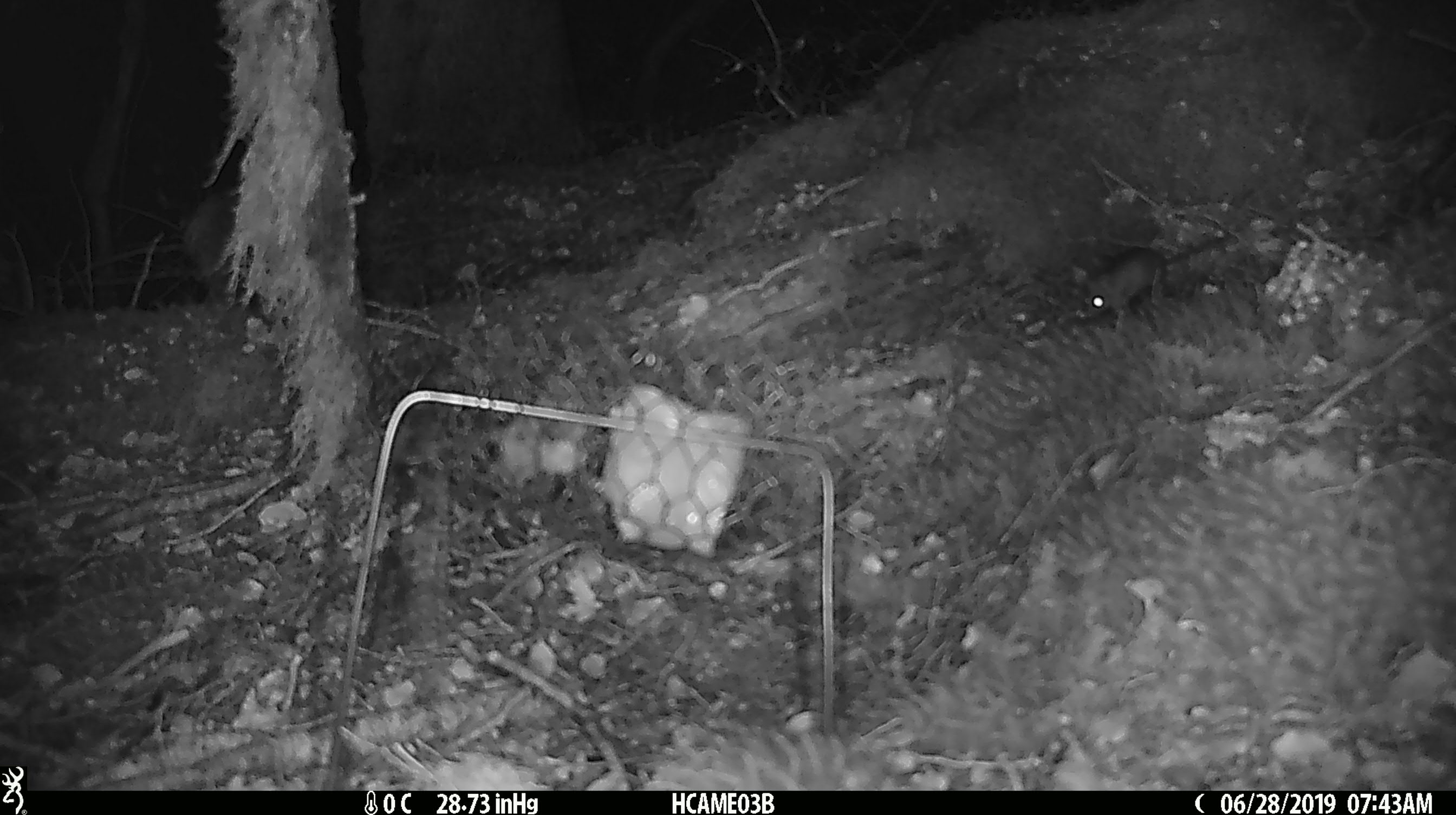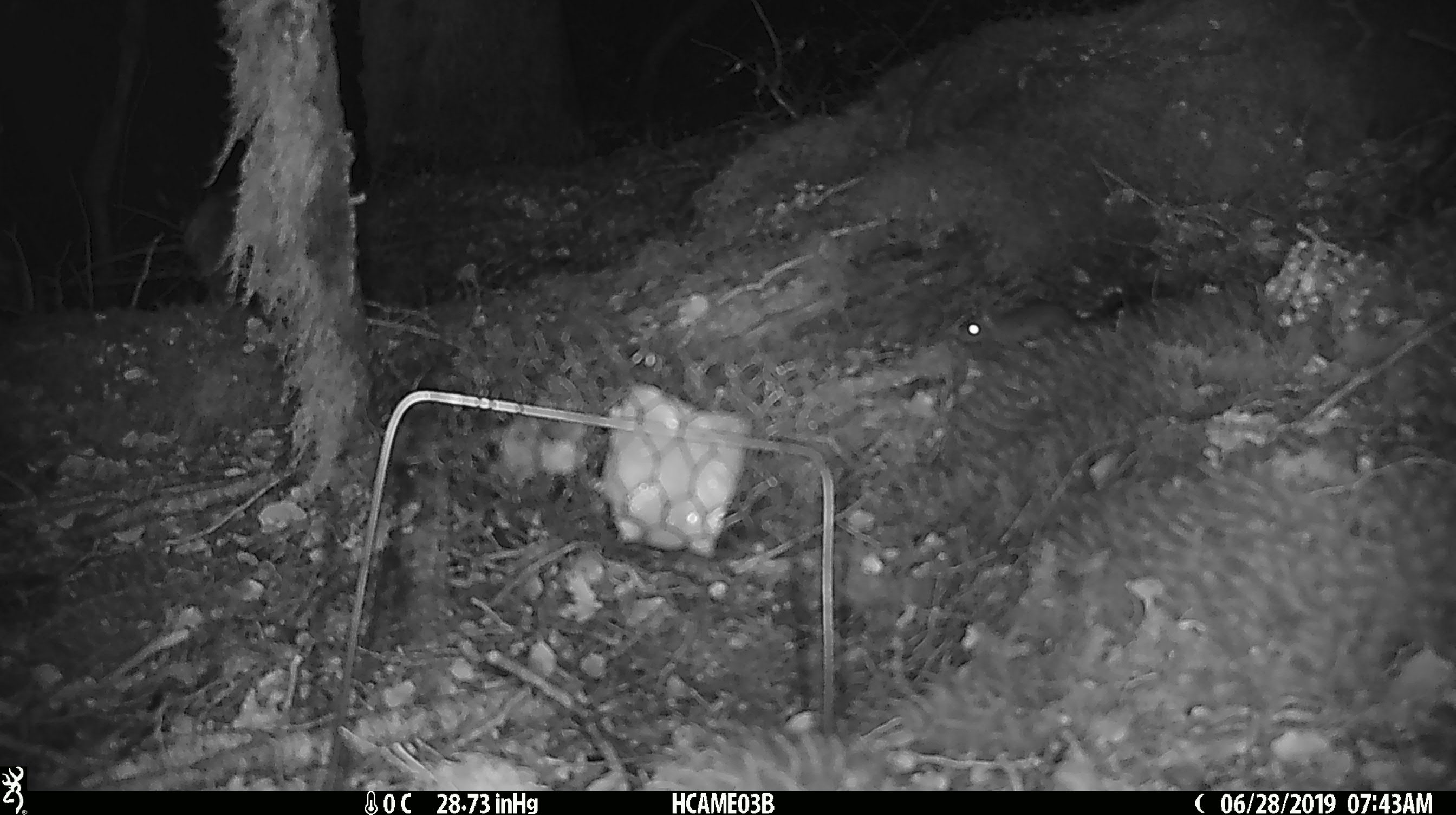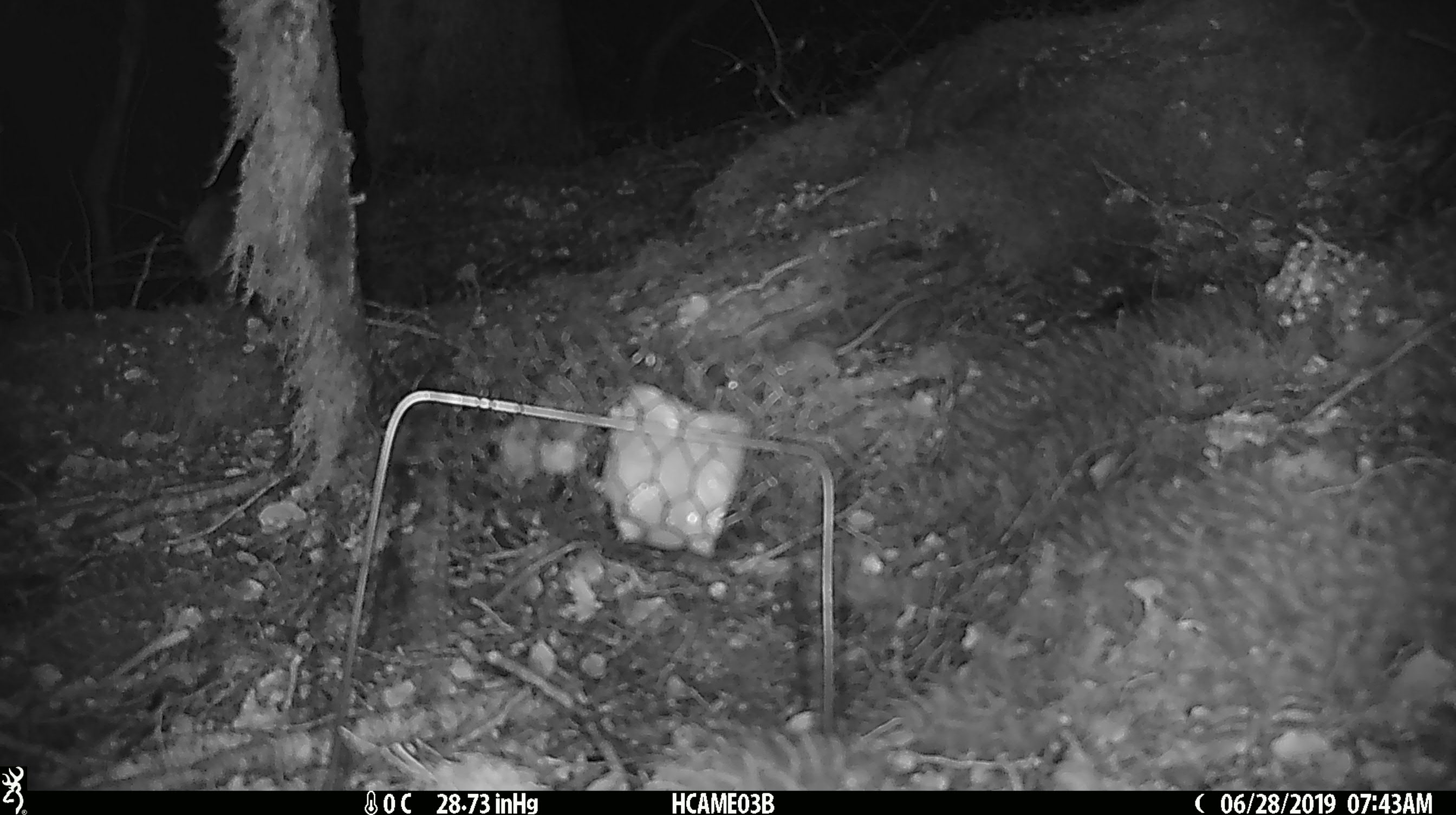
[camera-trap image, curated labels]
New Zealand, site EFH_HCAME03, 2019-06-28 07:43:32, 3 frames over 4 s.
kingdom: Animalia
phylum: Chordata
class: Mammalia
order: Rodentia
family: Muridae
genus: Mus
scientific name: Mus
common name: mouse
Mouse (Mus).